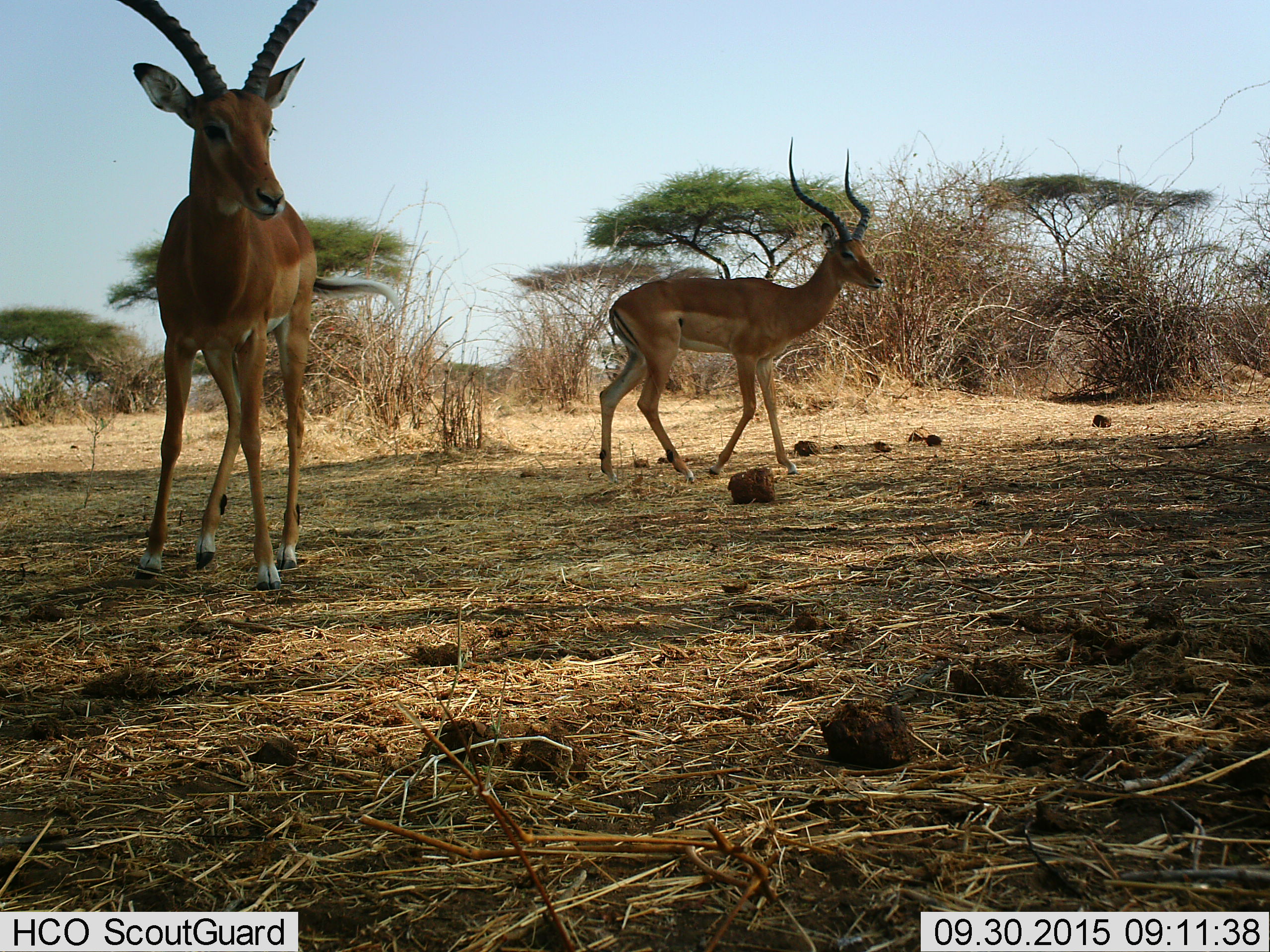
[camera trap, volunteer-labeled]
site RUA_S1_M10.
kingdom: Animalia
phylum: Chordata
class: Mammalia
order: Artiodactyla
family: Bovidae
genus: Aepyceros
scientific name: Aepyceros melampus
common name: impala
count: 2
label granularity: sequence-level